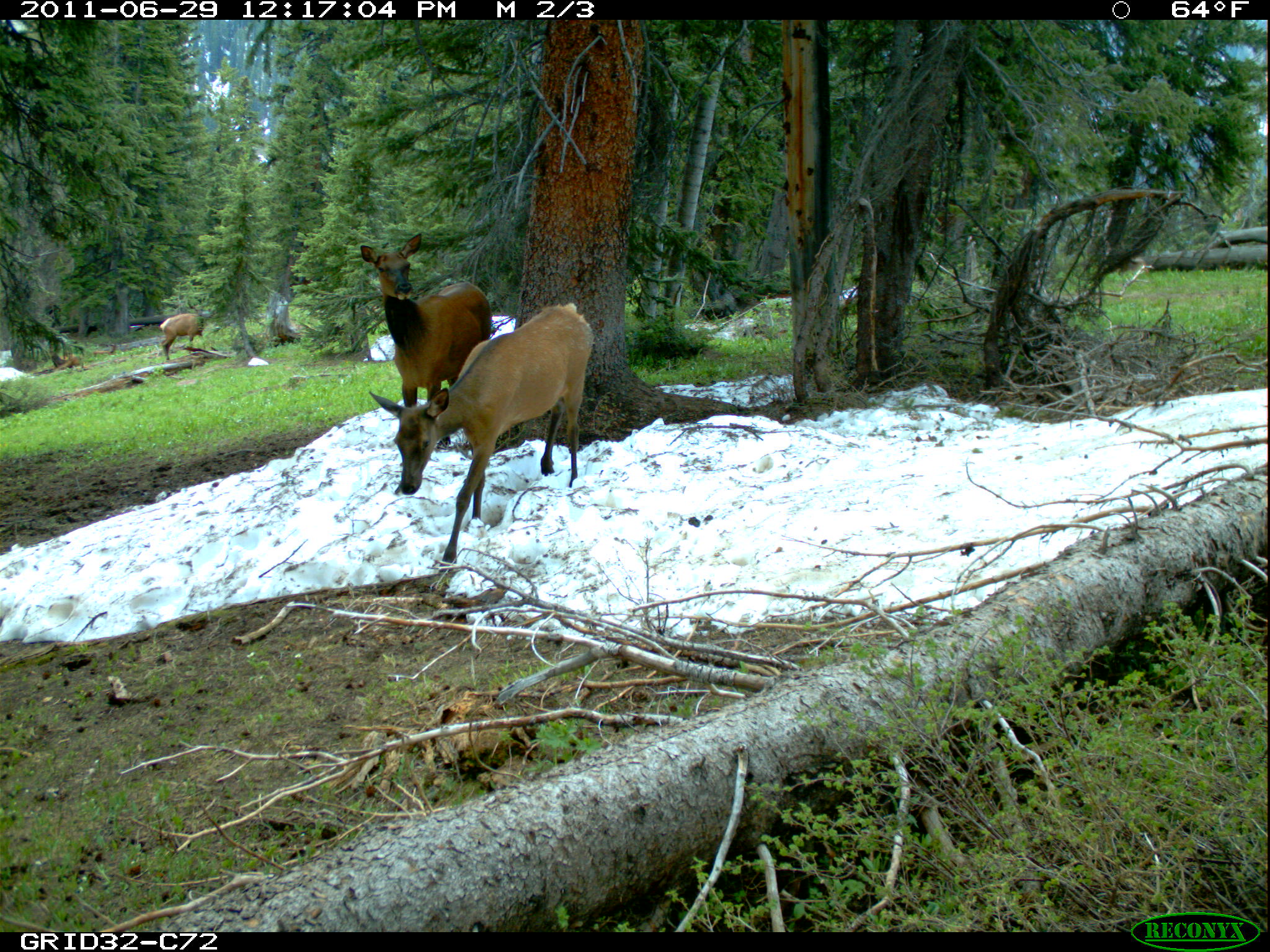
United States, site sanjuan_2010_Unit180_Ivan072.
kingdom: Animalia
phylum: Chordata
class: Mammalia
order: Artiodactyla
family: Cervidae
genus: Cervus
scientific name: Cervus elaphus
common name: red deer